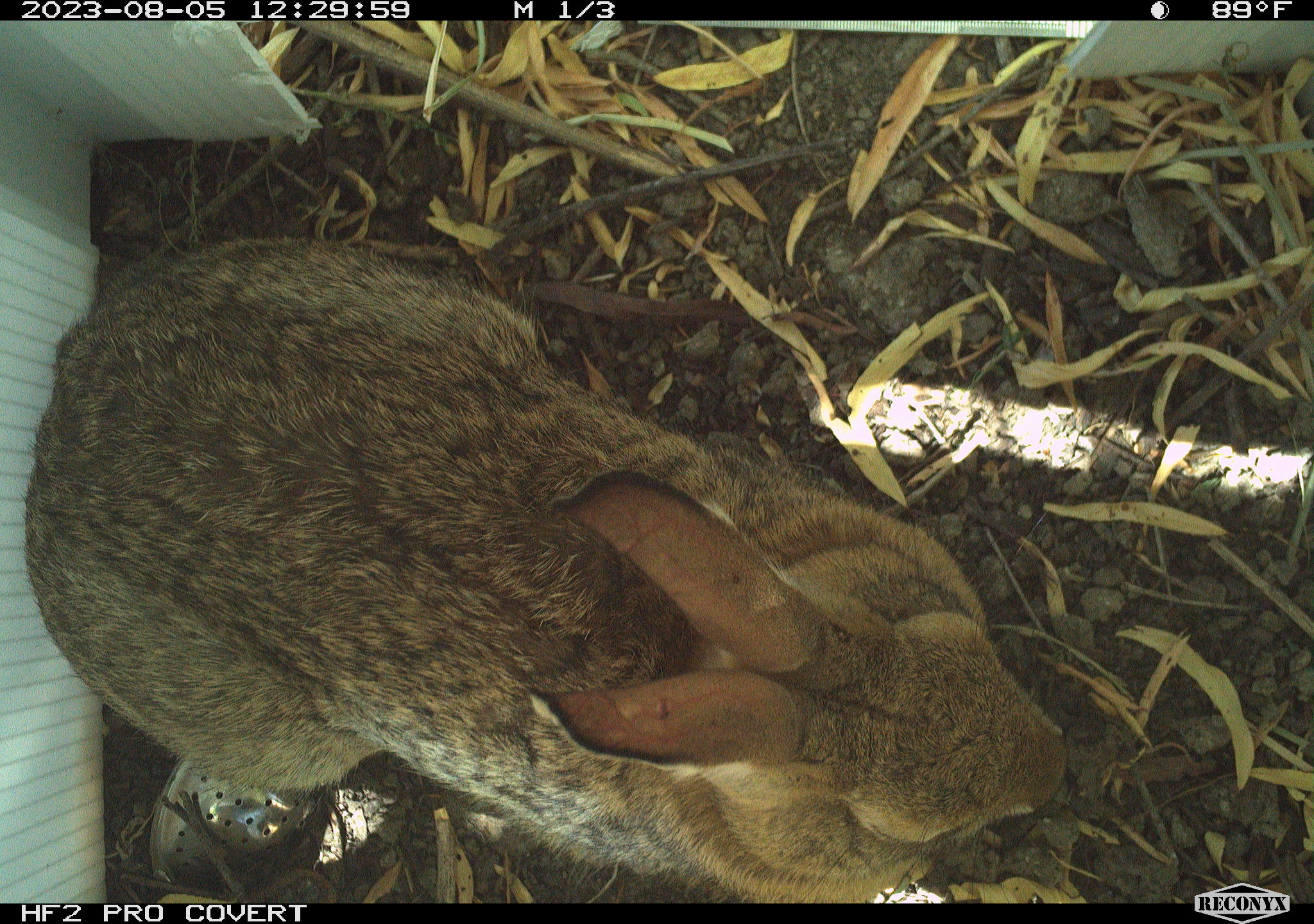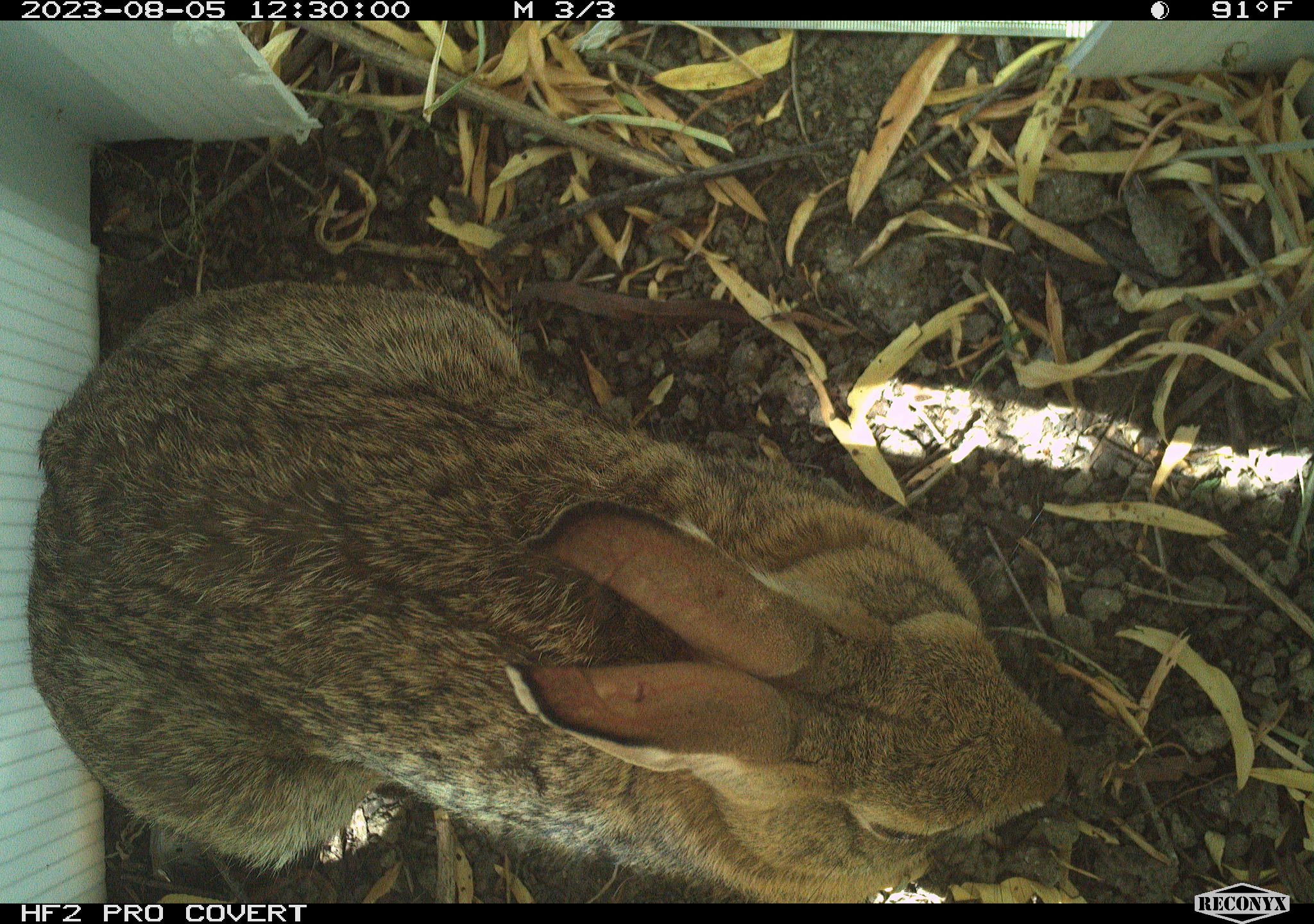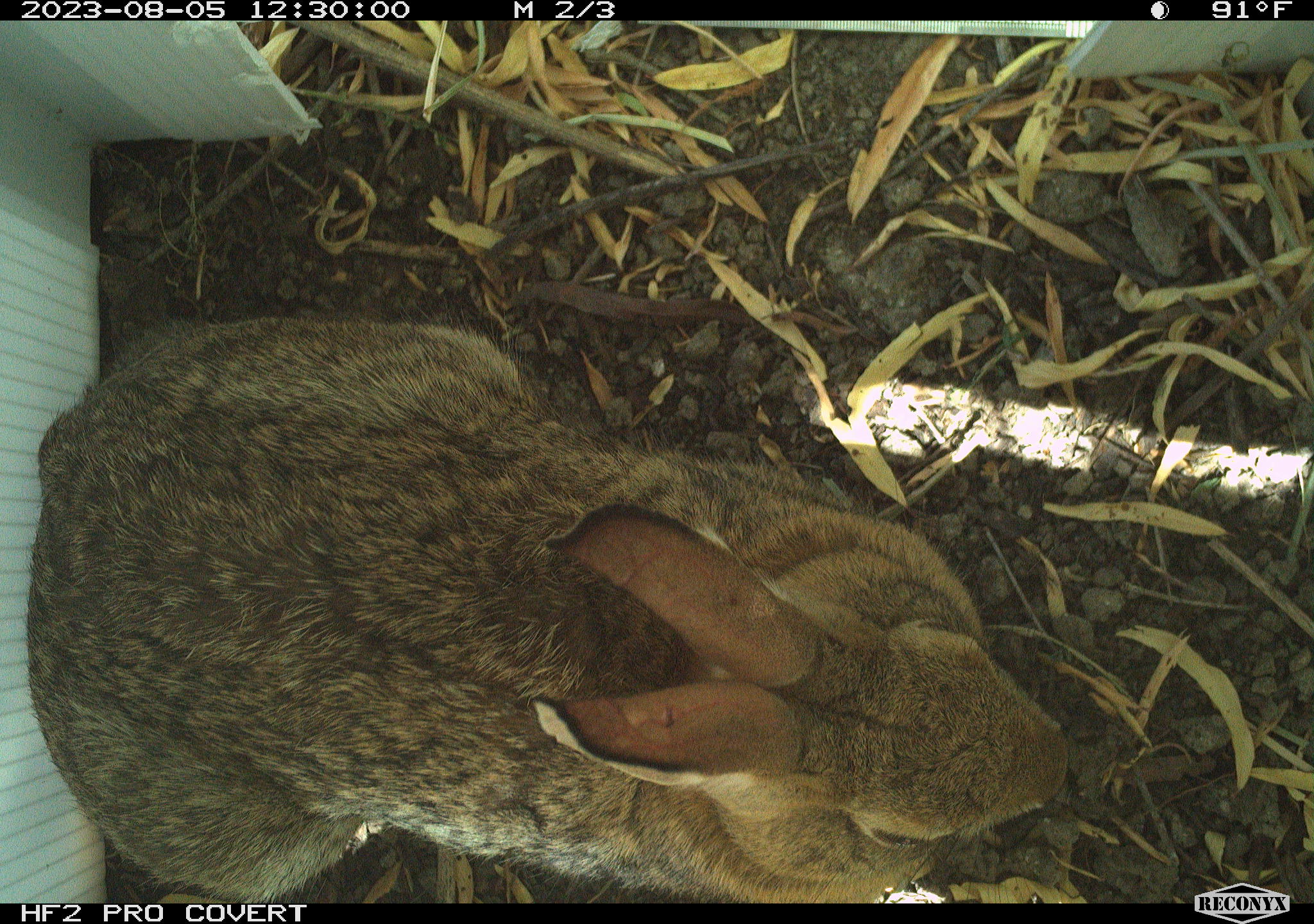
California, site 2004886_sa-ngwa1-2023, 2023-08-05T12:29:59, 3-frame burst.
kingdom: Animalia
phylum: Chordata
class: Mammalia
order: Lagomorpha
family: Leporidae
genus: Sylvilagus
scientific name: Sylvilagus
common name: cottontail rabbits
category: sylvilagus species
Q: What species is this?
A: Sylvilagus species (cottontail rabbits) (Sylvilagus).